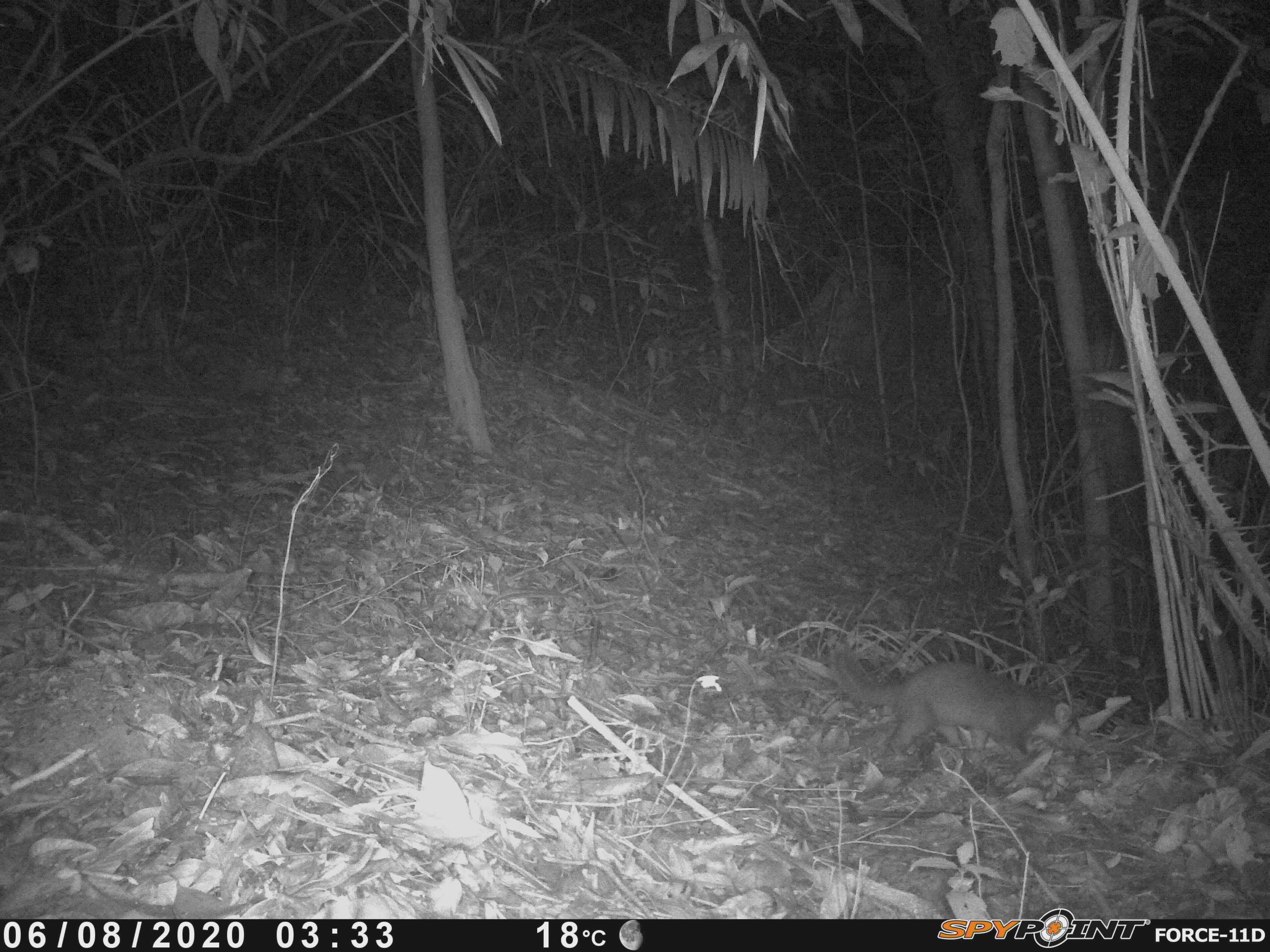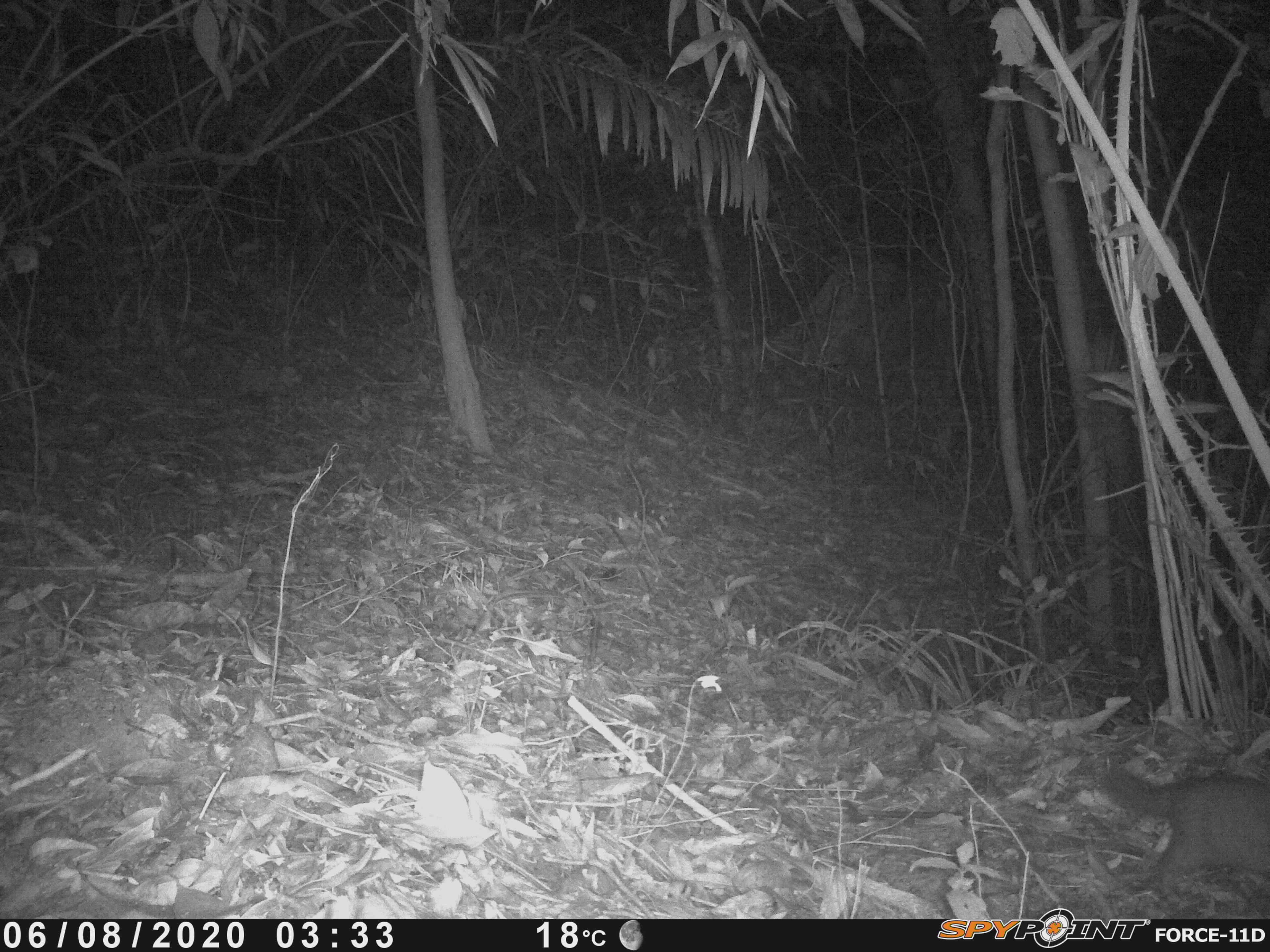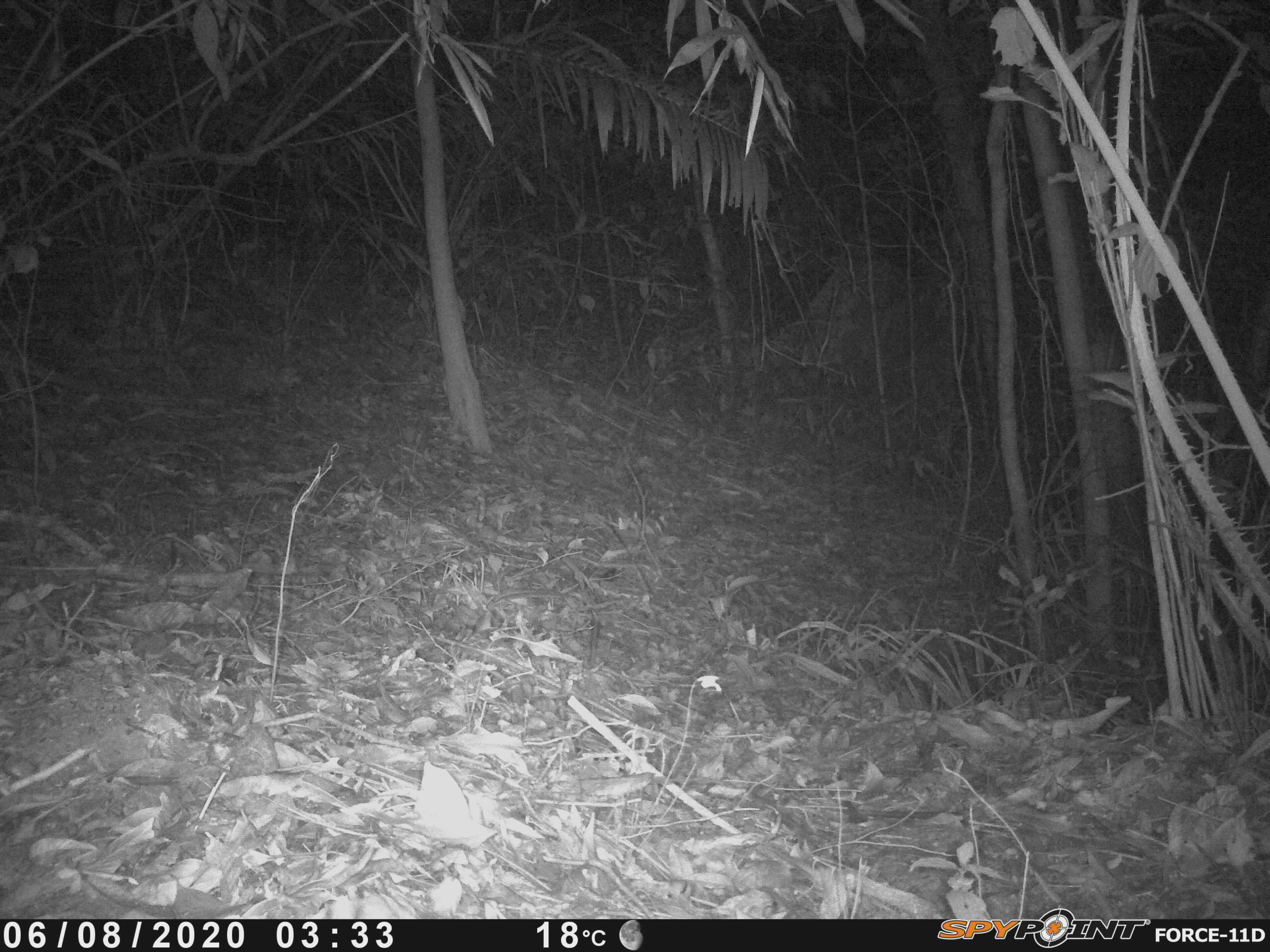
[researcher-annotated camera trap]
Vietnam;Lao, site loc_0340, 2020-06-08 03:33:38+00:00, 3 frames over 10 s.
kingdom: Animalia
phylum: Chordata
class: Mammalia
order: Carnivora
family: Mustelidae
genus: Melogale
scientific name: Melogale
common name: ferret badger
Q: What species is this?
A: Ferret badger (Melogale).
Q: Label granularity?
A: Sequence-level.